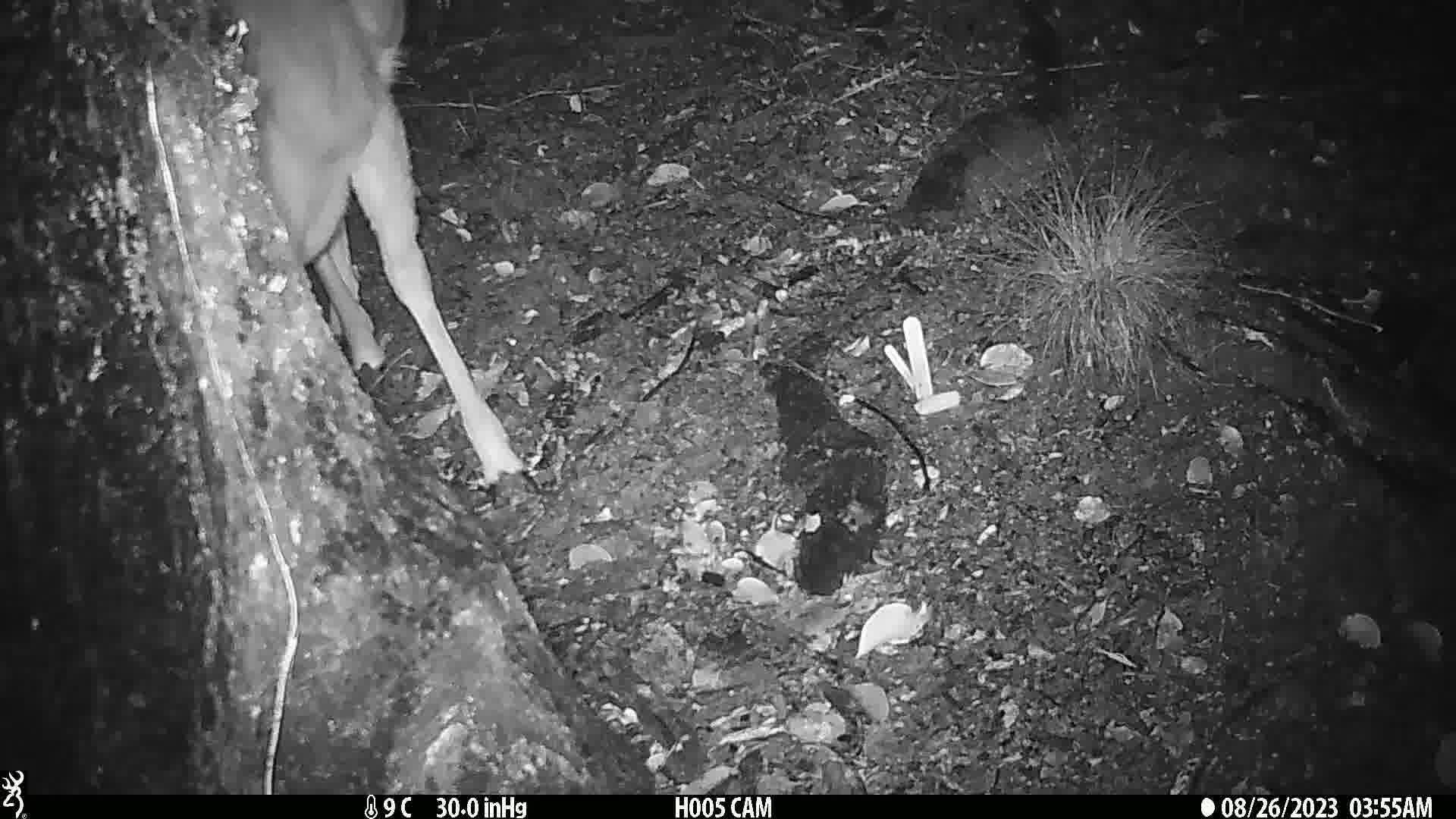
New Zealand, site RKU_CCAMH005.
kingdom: Animalia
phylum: Chordata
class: Mammalia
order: Artiodactyla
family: Cervidae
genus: Odocoileus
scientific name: Odocoileus virginianus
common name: white-tailed deer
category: white tailed deer